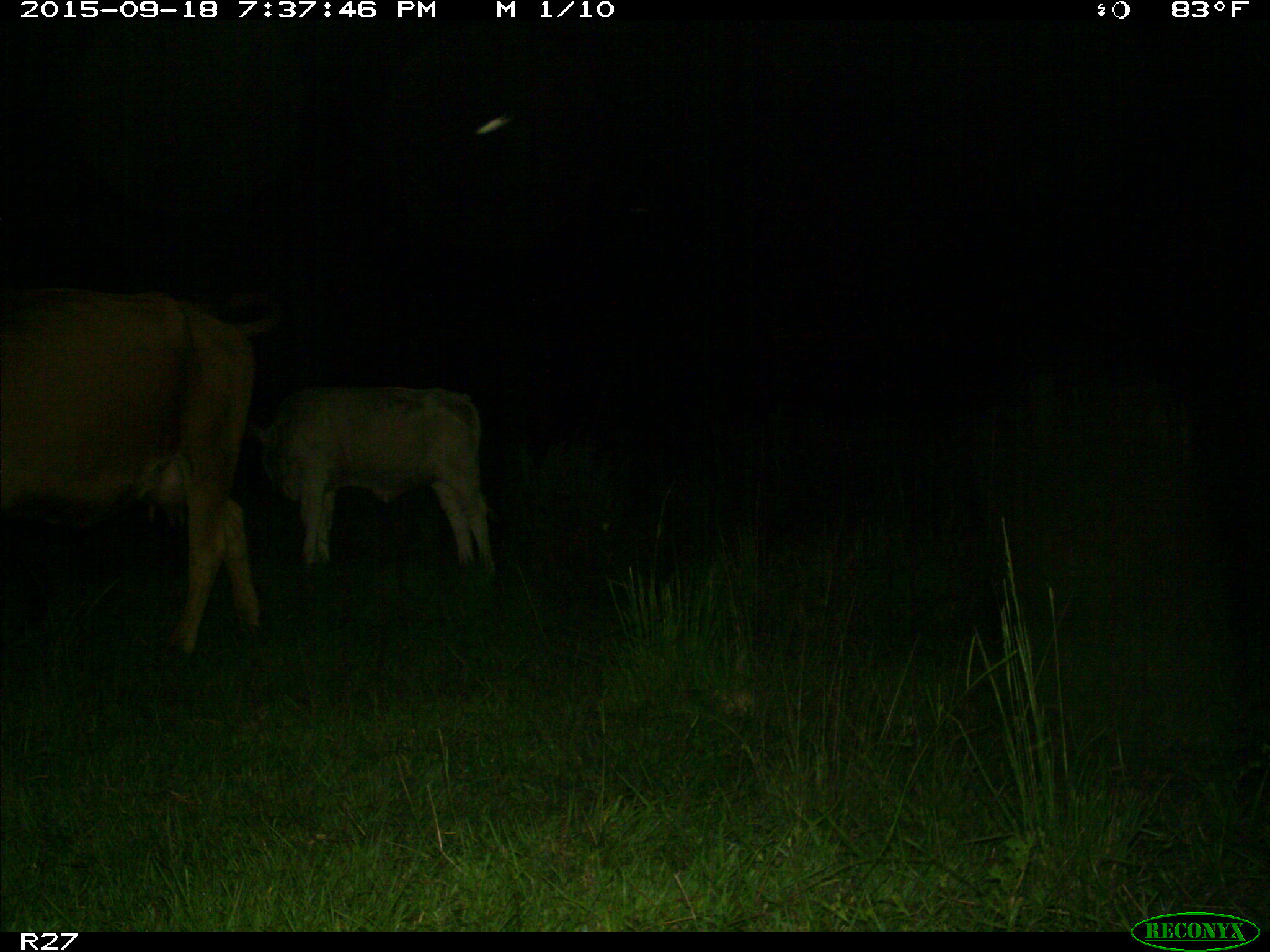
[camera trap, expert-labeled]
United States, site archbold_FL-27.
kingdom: Animalia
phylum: Chordata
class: Mammalia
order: Artiodactyla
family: Bovidae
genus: Bos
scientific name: Bos taurus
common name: domestic cow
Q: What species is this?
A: Bos taurus (domestic cow).